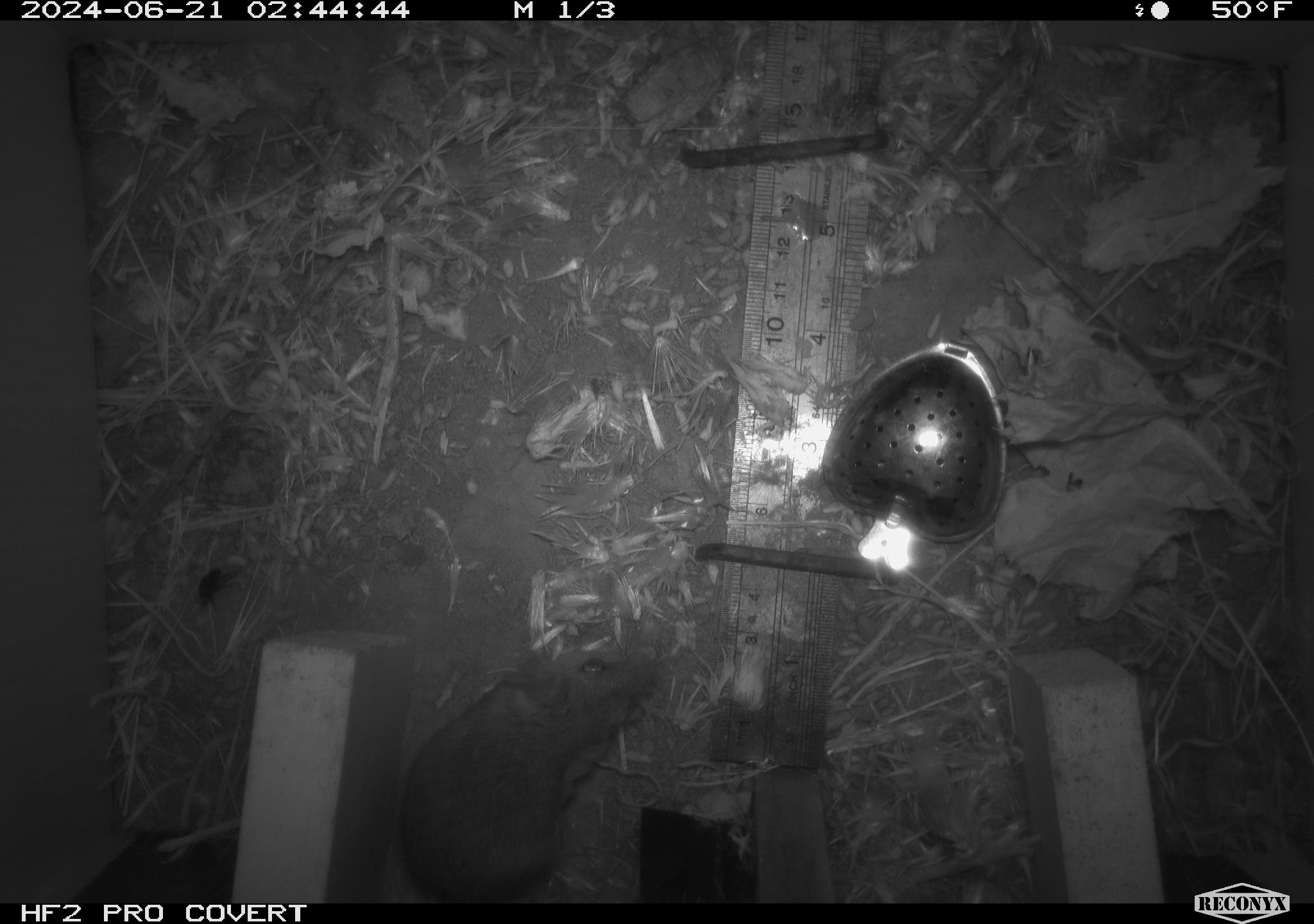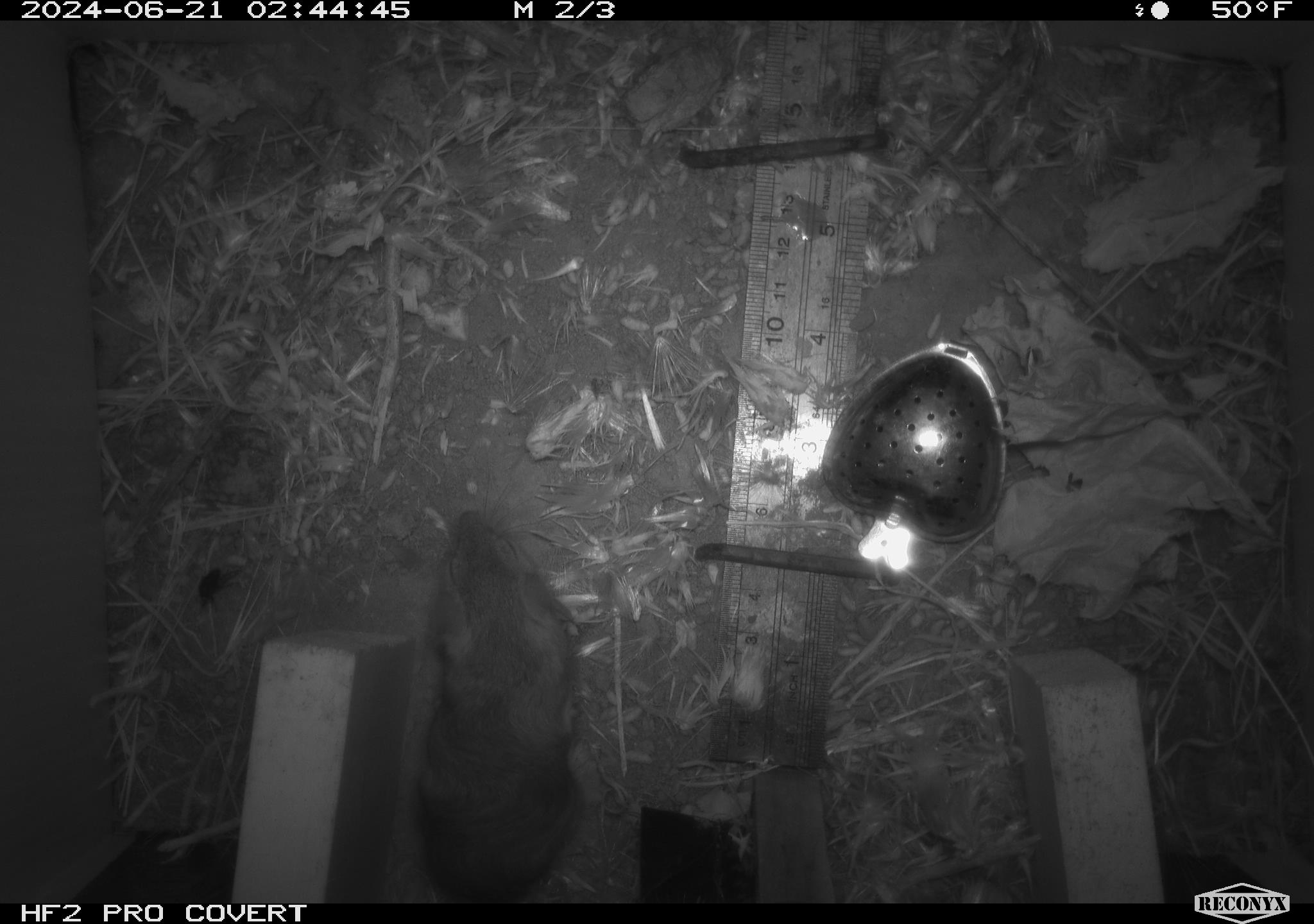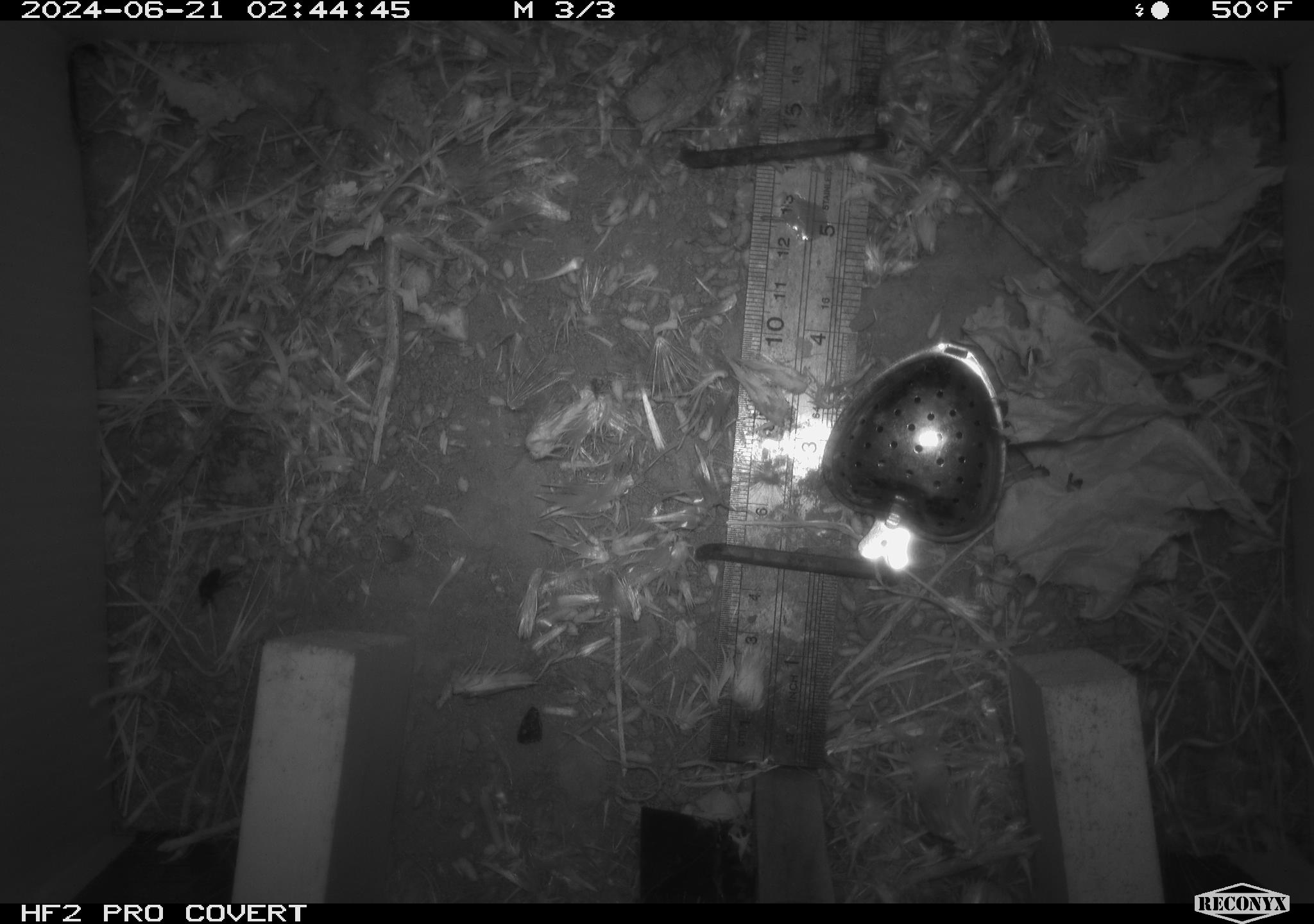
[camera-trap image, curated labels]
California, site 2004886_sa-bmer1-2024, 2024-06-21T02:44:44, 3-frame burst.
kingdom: Animalia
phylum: Chordata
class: Mammalia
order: Rodentia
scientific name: Rodentia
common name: mouse species